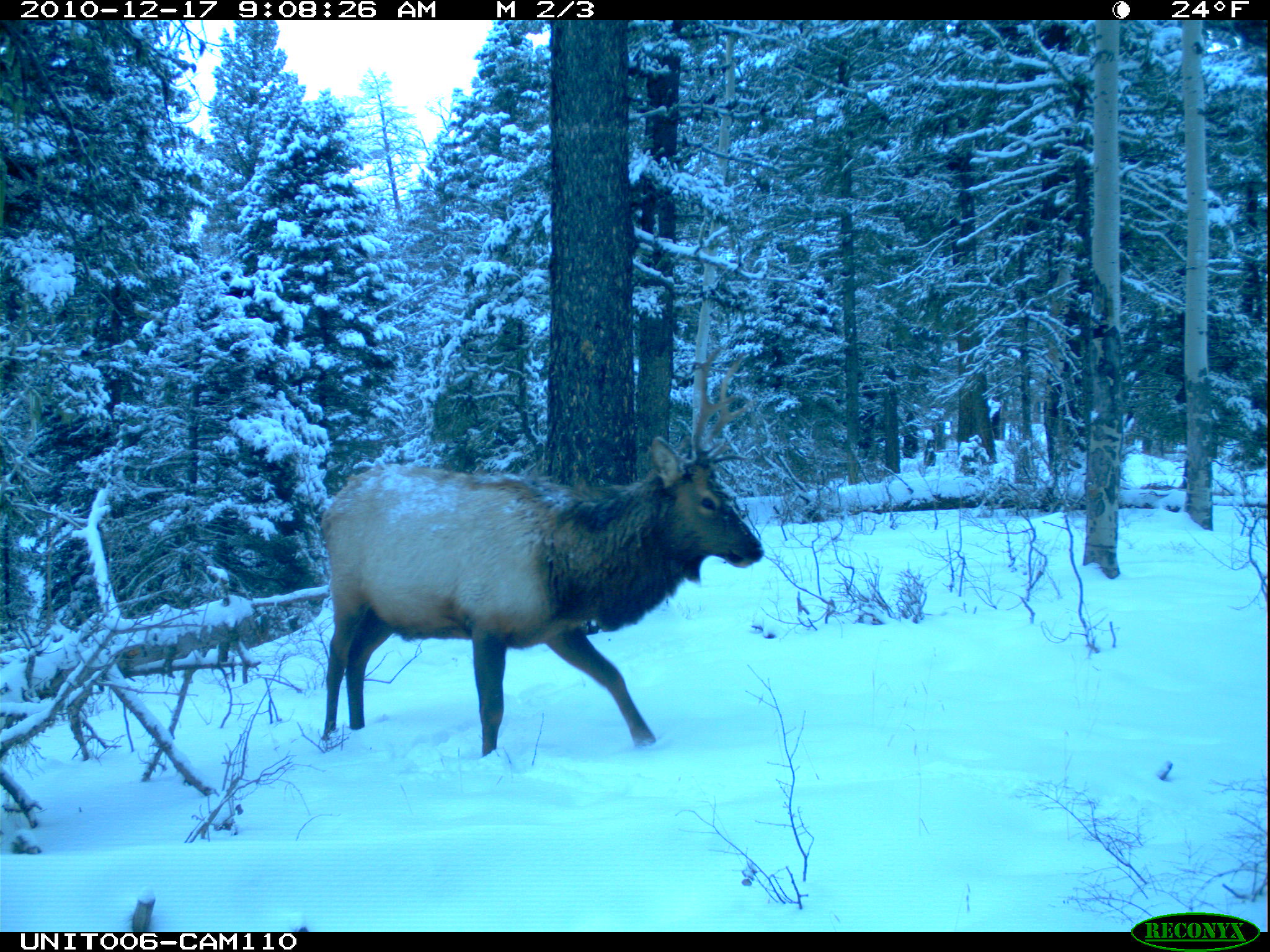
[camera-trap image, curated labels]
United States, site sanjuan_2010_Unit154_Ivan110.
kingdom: Animalia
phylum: Chordata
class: Mammalia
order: Artiodactyla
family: Cervidae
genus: Cervus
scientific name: Cervus elaphus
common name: red deer